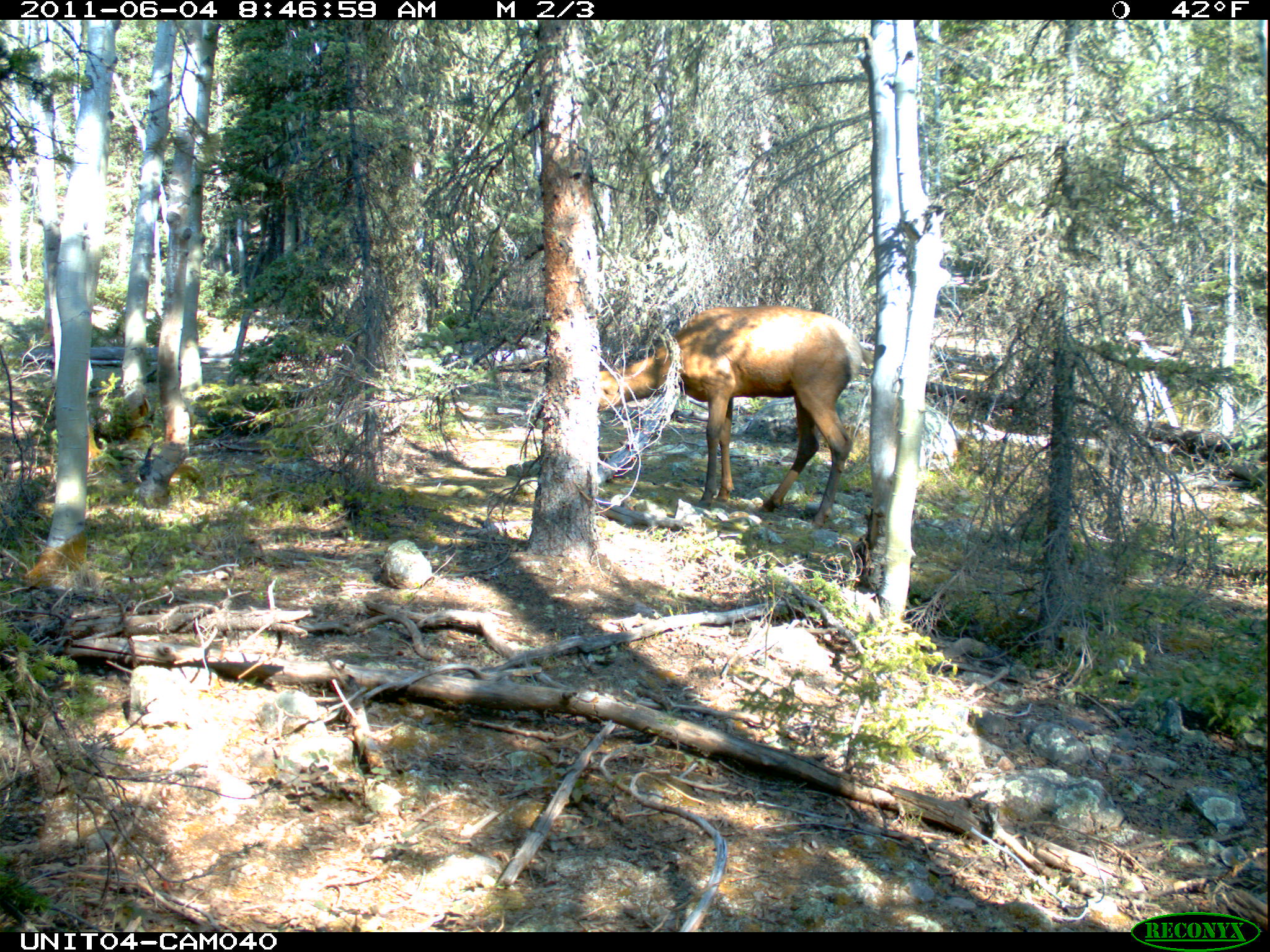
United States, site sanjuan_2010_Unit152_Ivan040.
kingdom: Animalia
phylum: Chordata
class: Mammalia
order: Artiodactyla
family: Cervidae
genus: Cervus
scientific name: Cervus elaphus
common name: red deer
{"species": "Cervus elaphus (red deer)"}